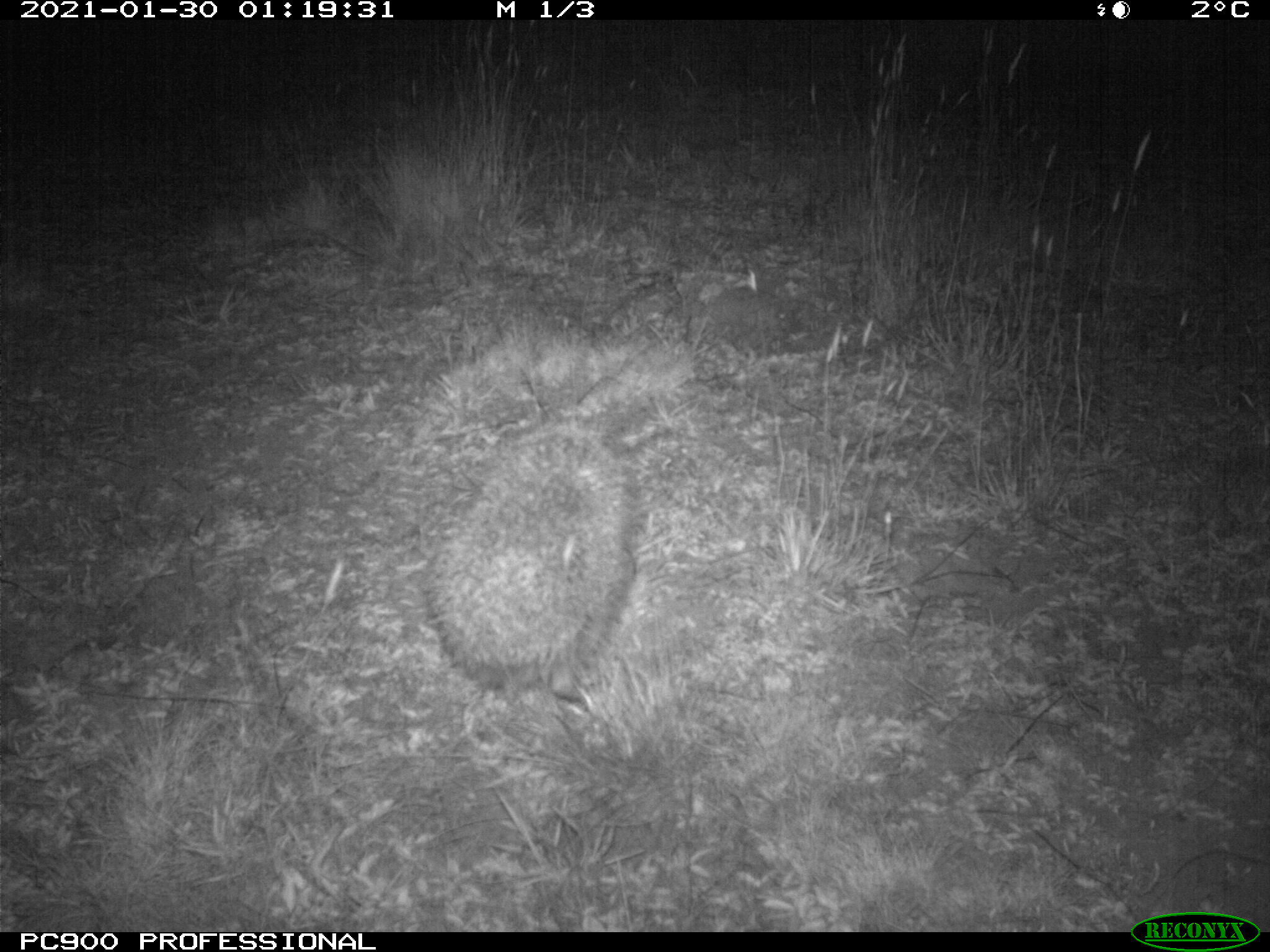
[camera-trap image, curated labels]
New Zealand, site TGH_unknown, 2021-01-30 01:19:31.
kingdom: Animalia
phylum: Chordata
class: Mammalia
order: Eulipotyphla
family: Erinaceidae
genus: Erinaceus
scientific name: Erinaceus europaeus europaeus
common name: european hedgehog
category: hedgehog